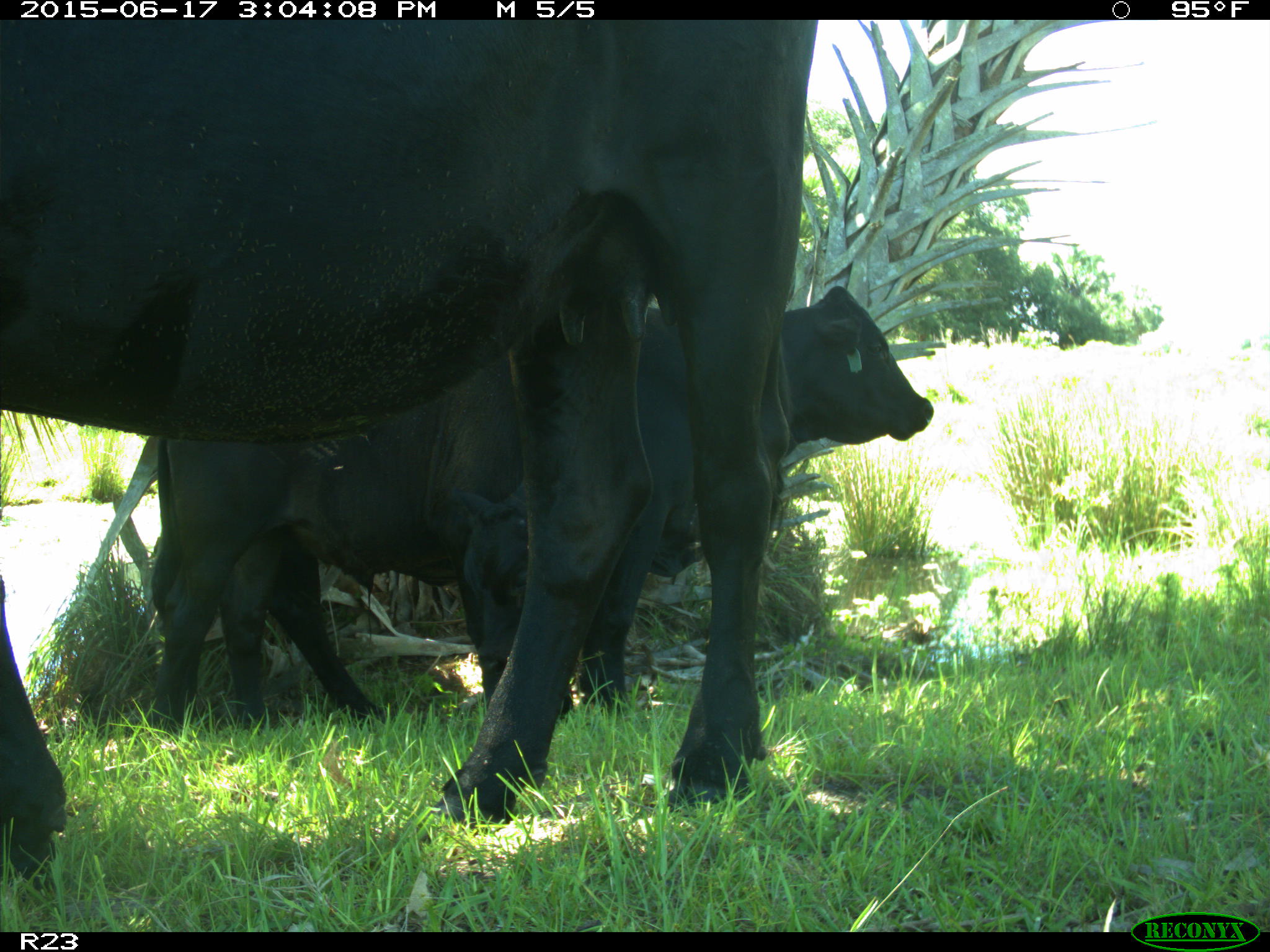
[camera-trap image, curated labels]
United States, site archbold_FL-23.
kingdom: Animalia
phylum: Chordata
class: Mammalia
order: Artiodactyla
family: Bovidae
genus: Bos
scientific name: Bos taurus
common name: domestic cow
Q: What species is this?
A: Bos taurus (domestic cow).